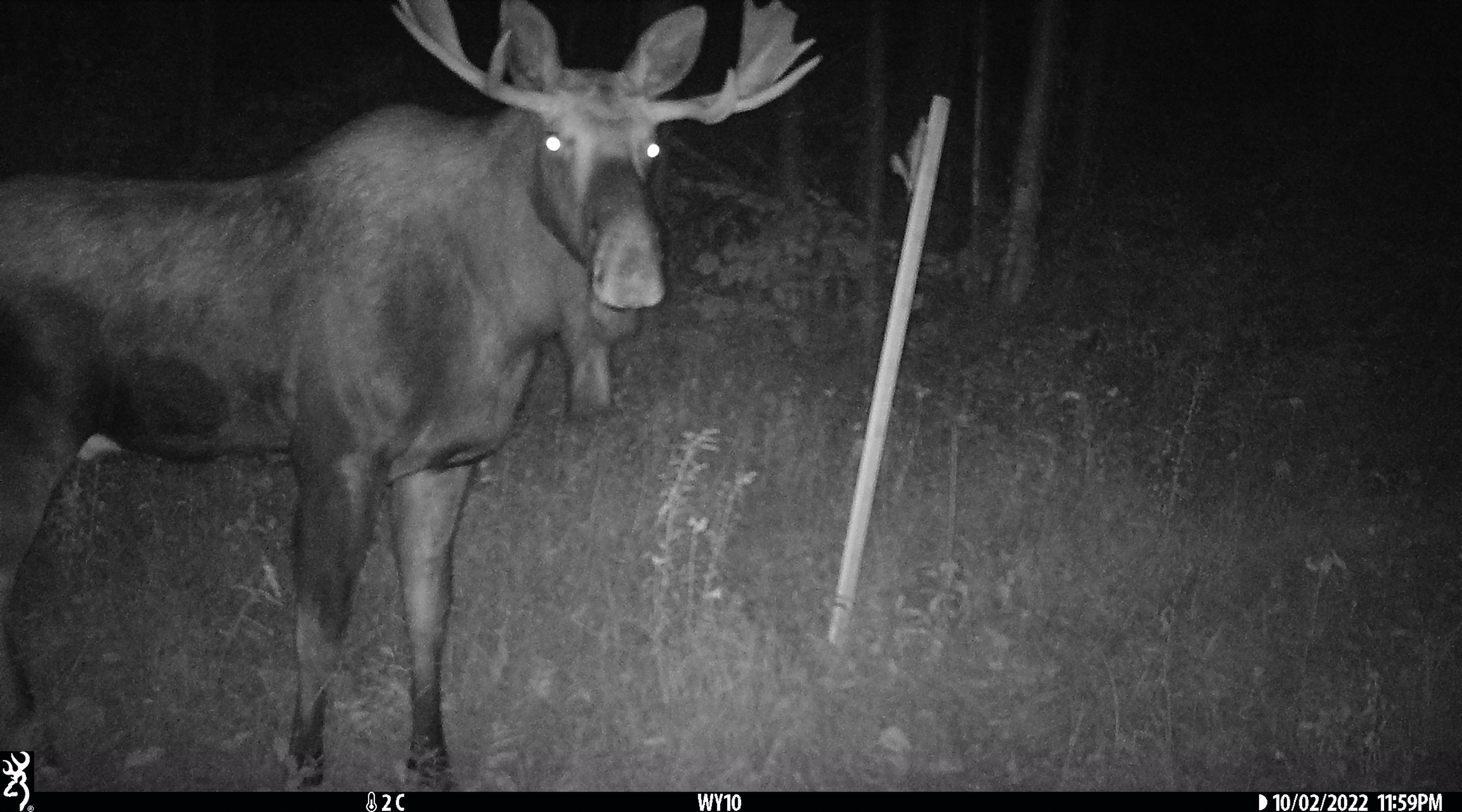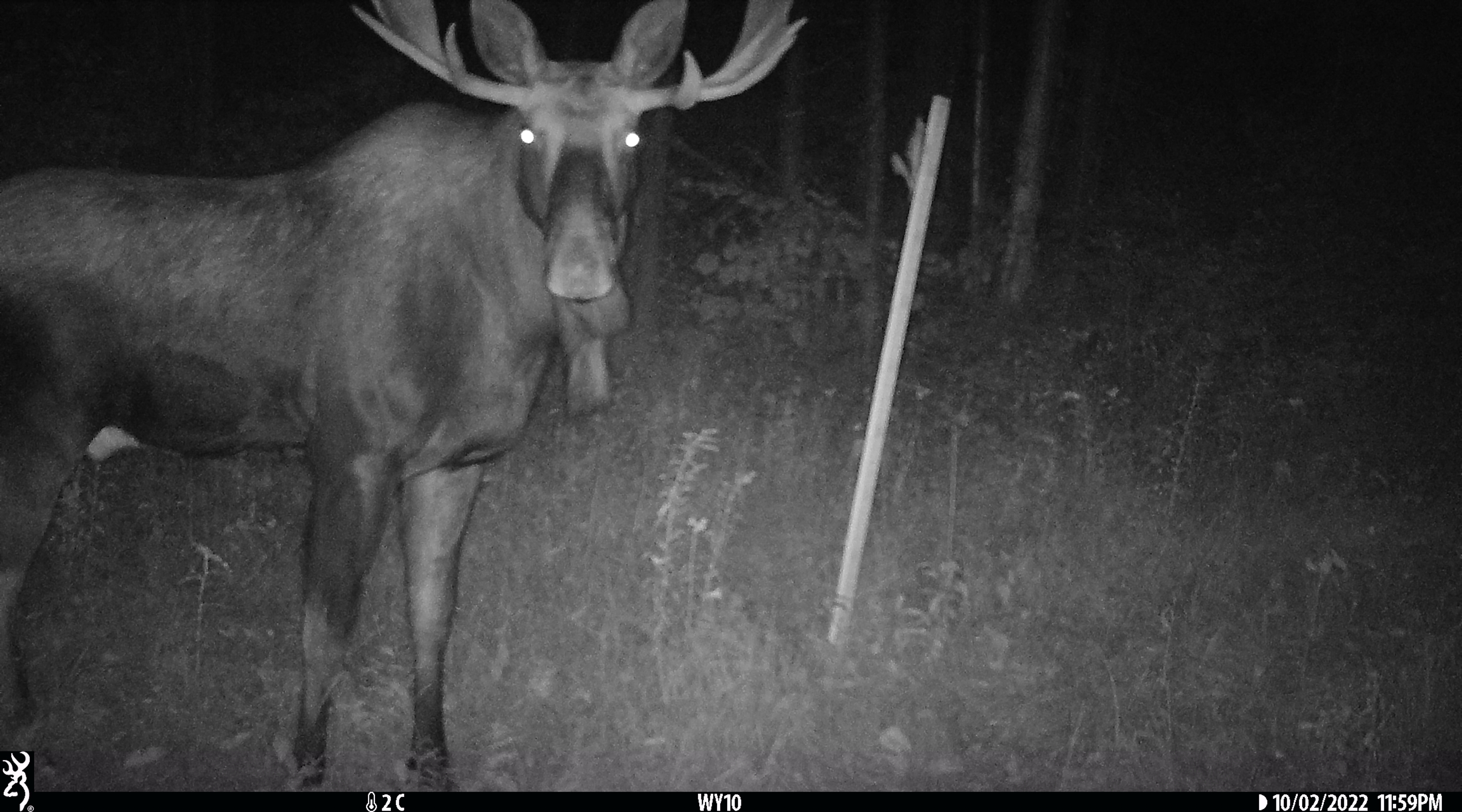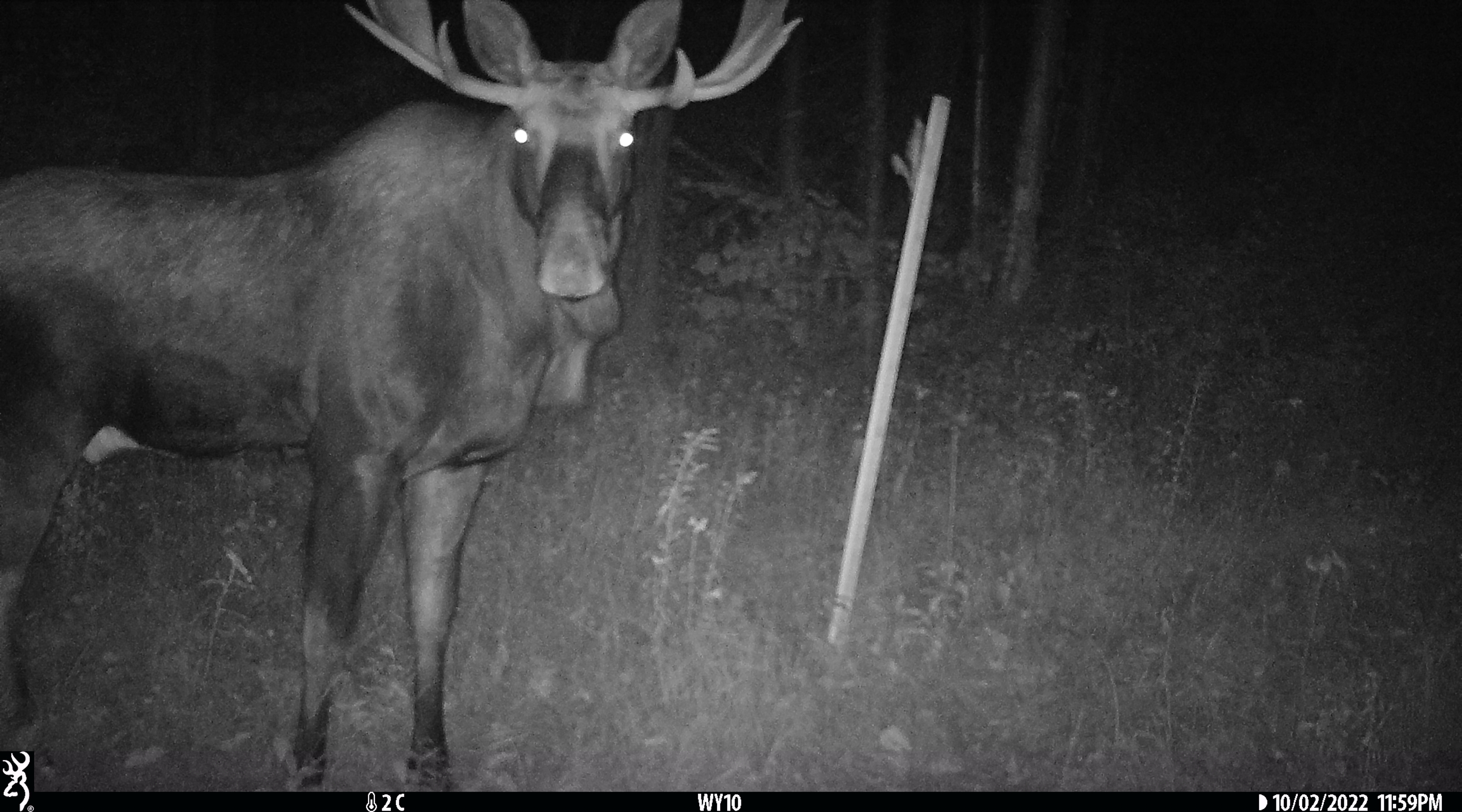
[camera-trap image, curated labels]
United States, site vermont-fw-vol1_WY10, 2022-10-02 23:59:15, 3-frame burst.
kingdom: Animalia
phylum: Chordata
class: Mammalia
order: Artiodactyla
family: Cervidae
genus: Alces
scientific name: Alces alces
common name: moose